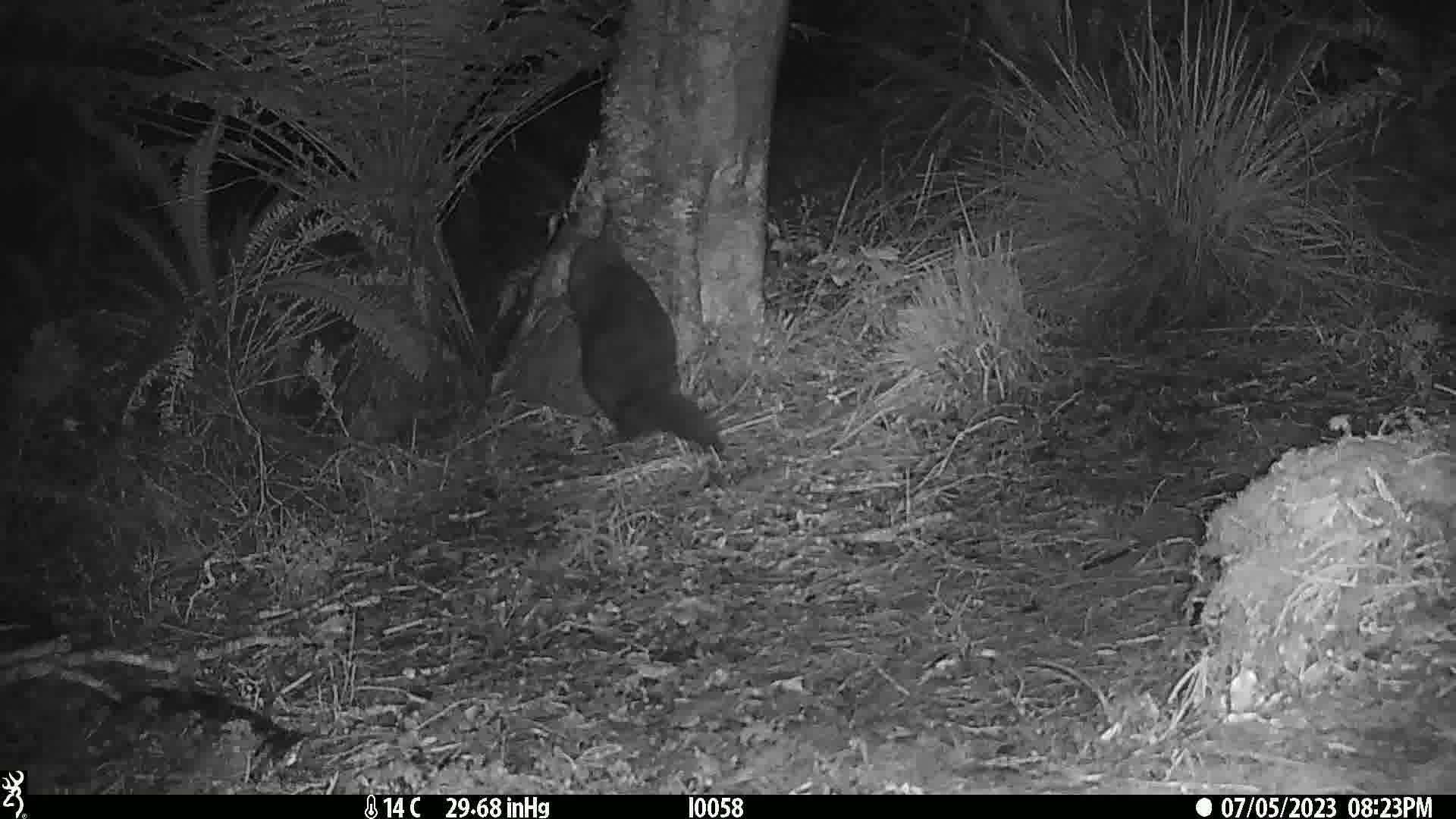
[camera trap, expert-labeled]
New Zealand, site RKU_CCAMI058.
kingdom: Animalia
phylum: Chordata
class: Mammalia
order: Diprotodontia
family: Phalangeridae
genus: Trichosurus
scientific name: Trichosurus vulpecula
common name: common brushtail possum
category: possum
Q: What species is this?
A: Possum (common brushtail possum) (Trichosurus vulpecula).